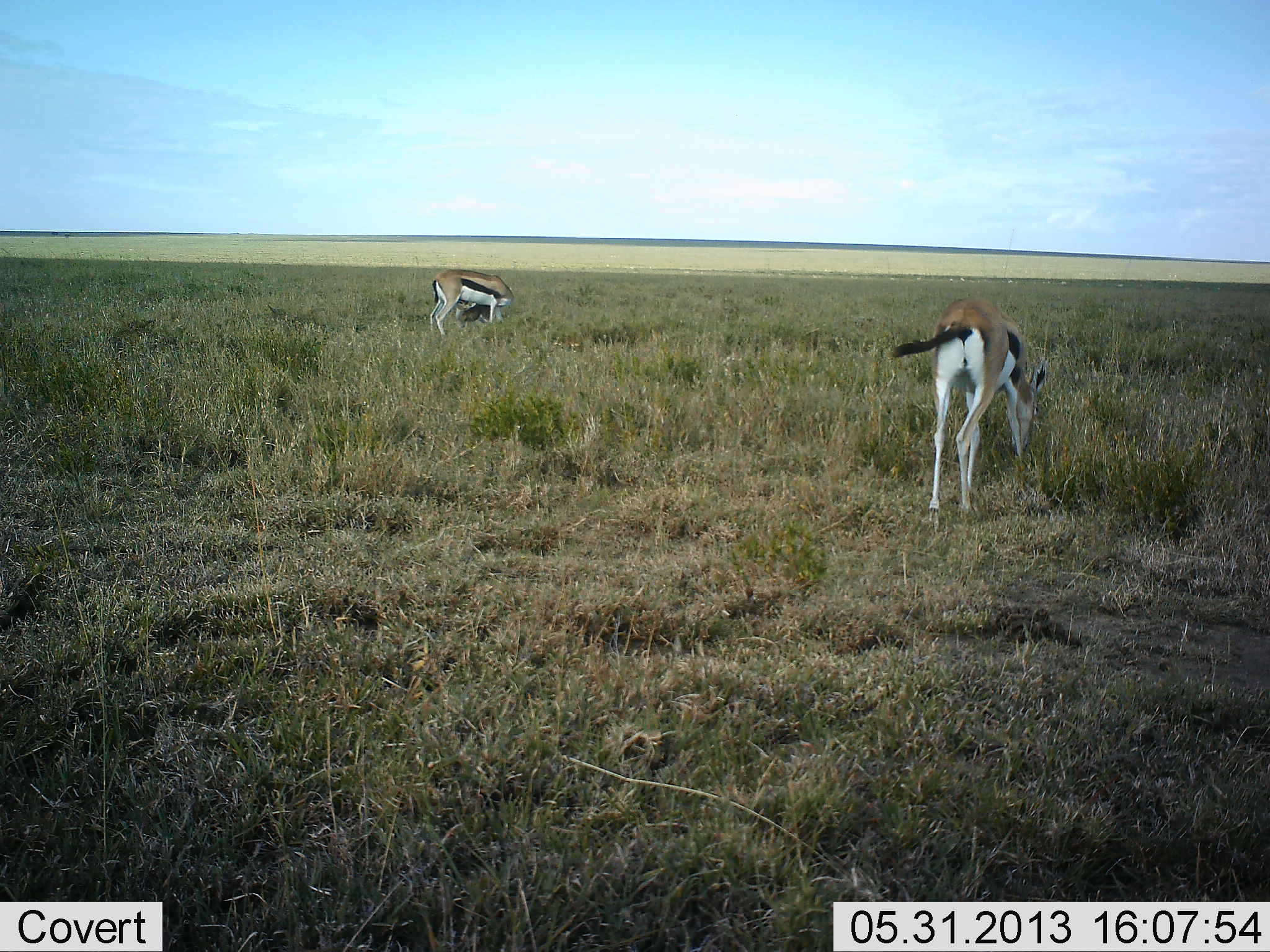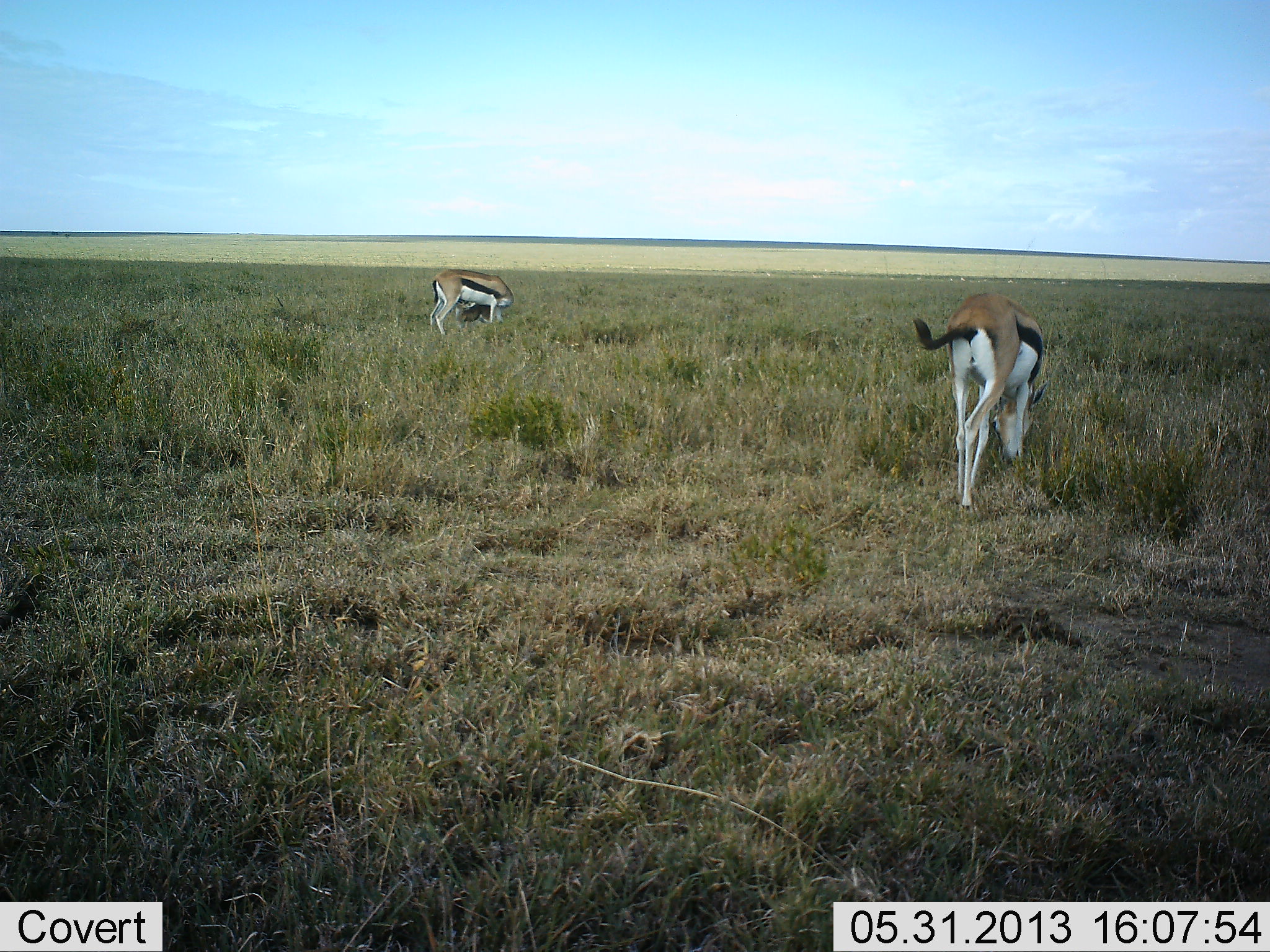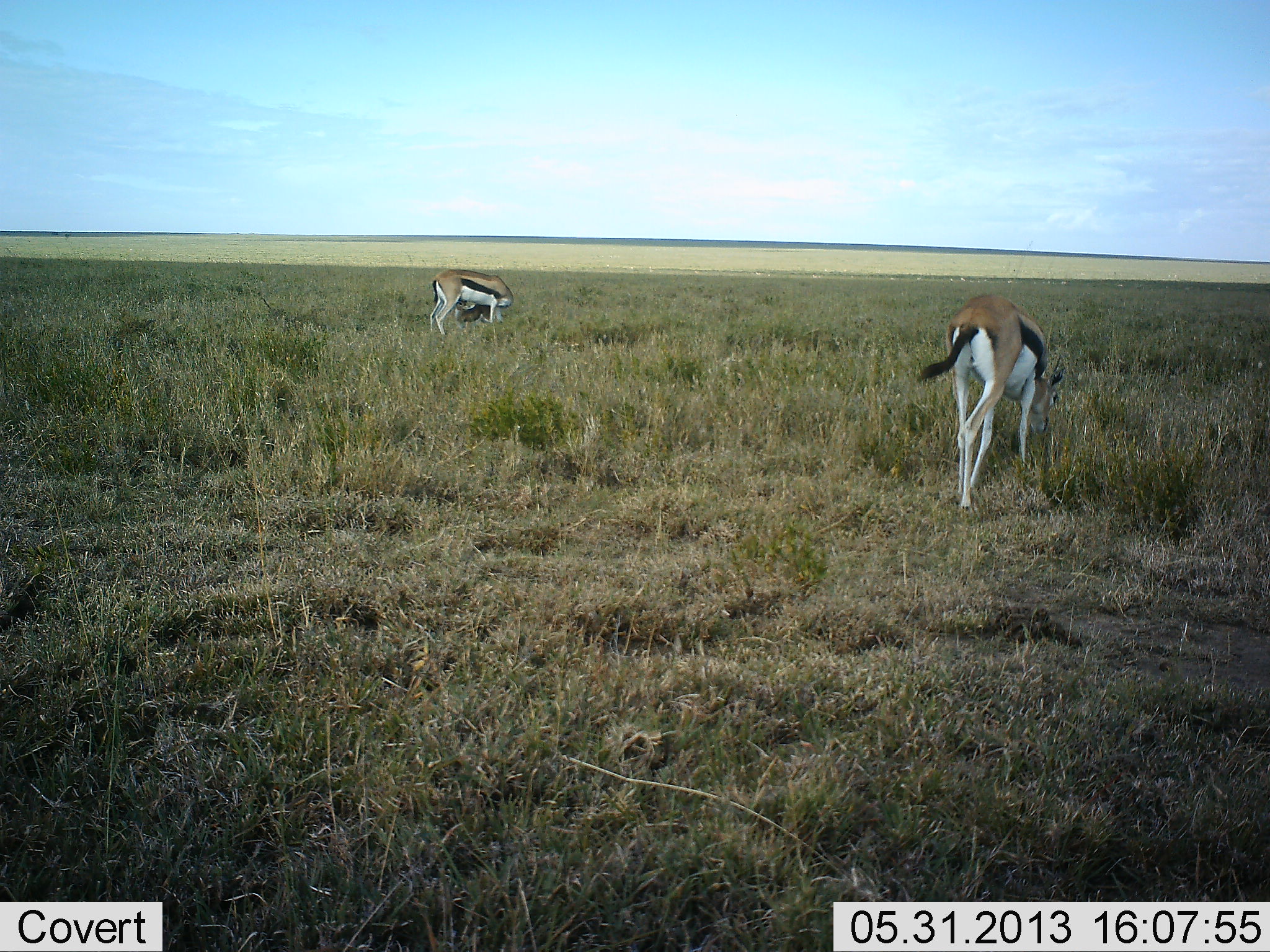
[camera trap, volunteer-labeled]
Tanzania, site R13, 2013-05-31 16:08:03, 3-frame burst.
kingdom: Animalia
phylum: Chordata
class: Mammalia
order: Artiodactyla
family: Bovidae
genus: Eudorcas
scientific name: Eudorcas thomsonii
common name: thomson's gazelle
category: gazellethomsons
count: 2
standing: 20%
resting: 0%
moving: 20%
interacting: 0%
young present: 0%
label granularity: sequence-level